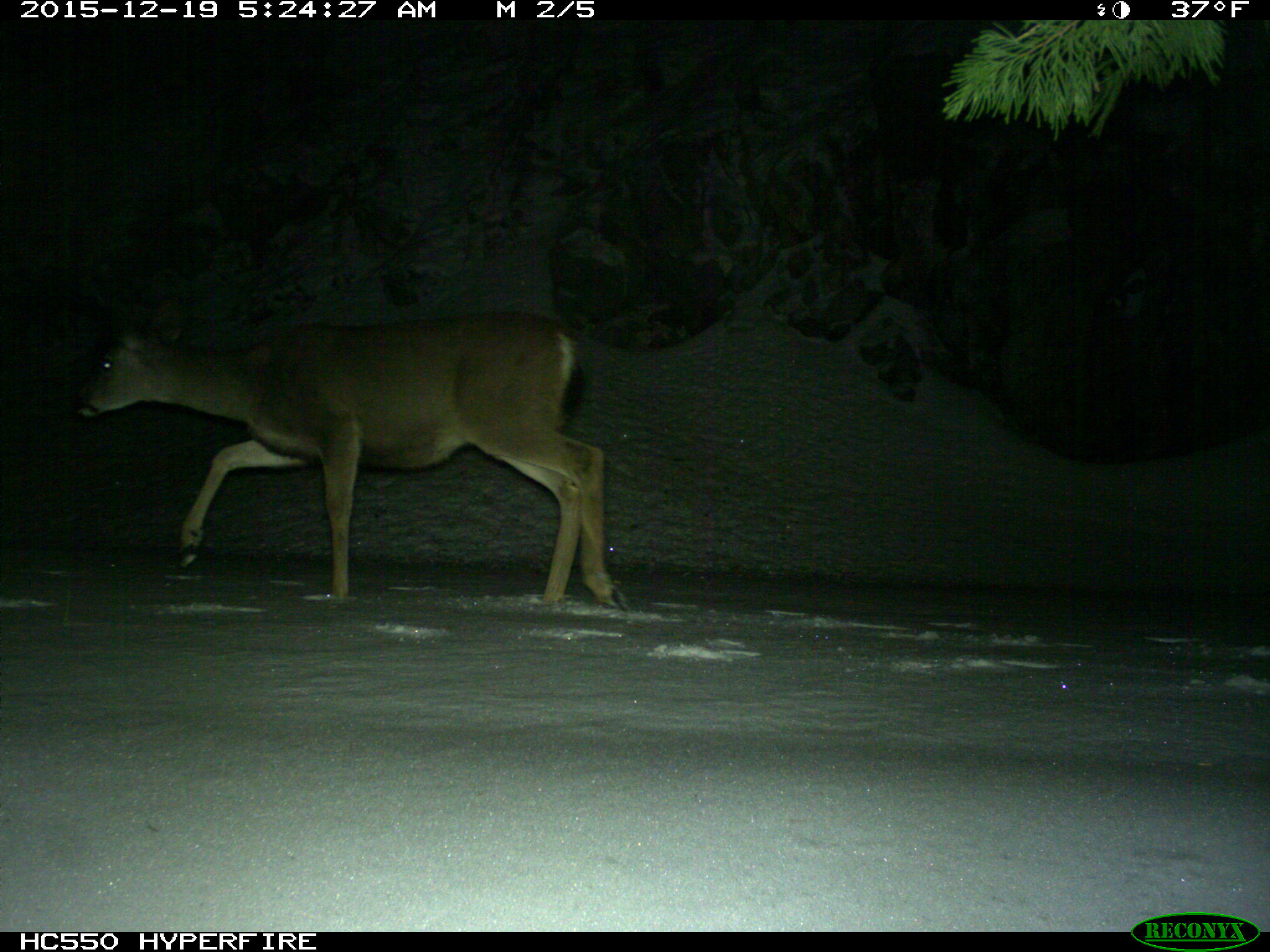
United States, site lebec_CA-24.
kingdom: Animalia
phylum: Chordata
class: Mammalia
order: Artiodactyla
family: Cervidae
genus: Odocoileus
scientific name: Odocoileus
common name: deer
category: unidentified deer